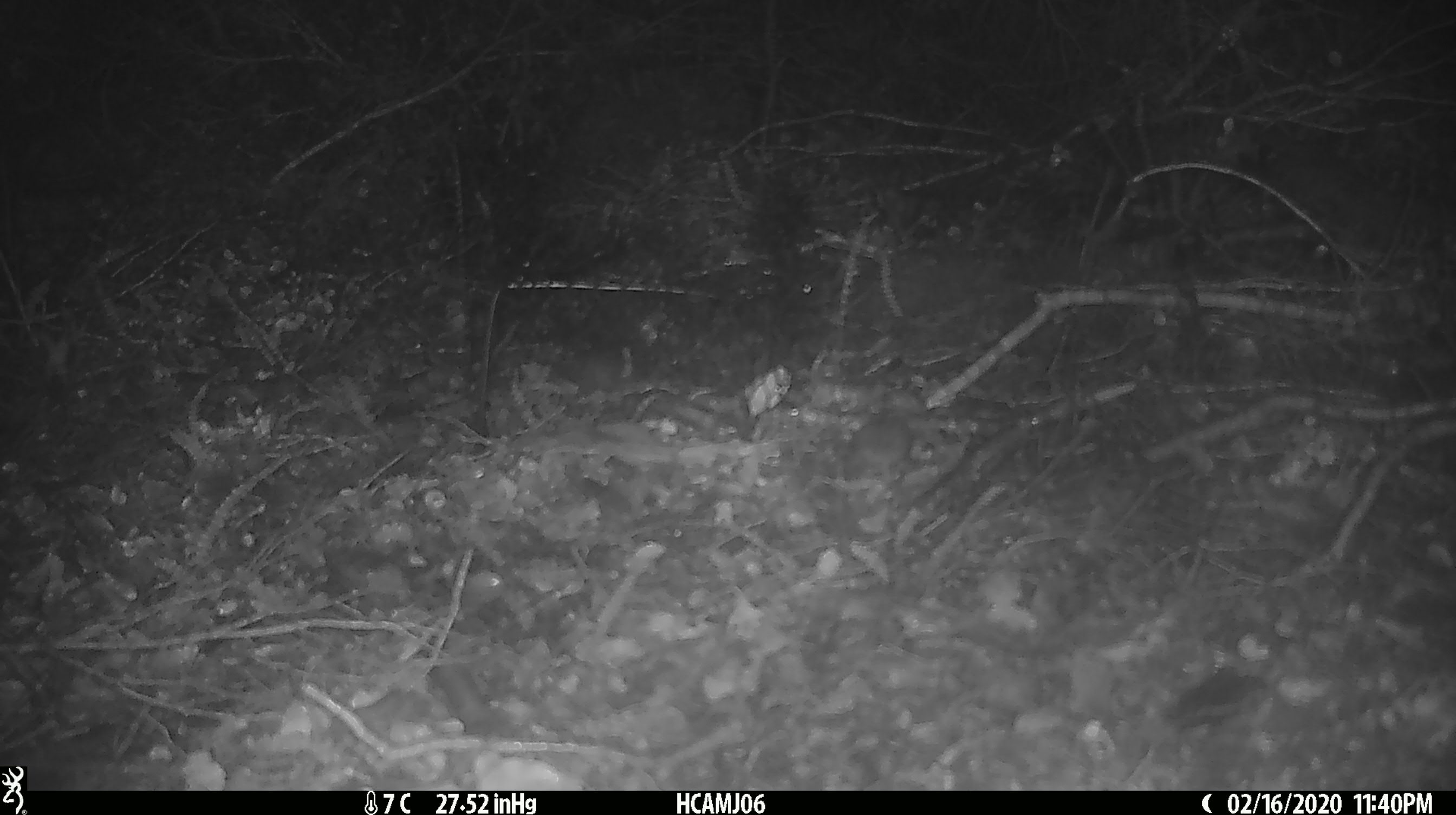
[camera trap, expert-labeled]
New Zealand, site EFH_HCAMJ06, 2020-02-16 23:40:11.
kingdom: Animalia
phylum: Chordata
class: Mammalia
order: Rodentia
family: Muridae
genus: Mus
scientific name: Mus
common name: mouse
Mouse (Mus).